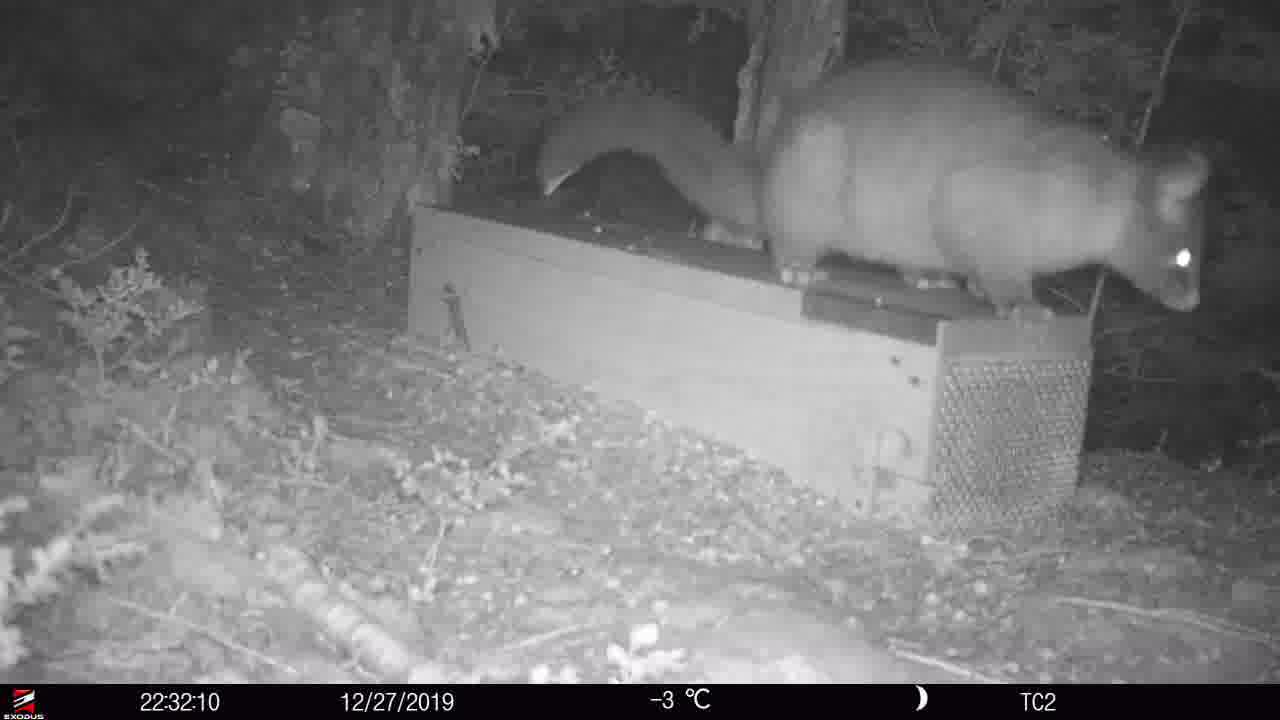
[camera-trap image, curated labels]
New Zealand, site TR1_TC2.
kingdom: Animalia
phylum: Chordata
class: Mammalia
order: Diprotodontia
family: Phalangeridae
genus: Trichosurus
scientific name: Trichosurus vulpecula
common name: common brushtail possum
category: possum